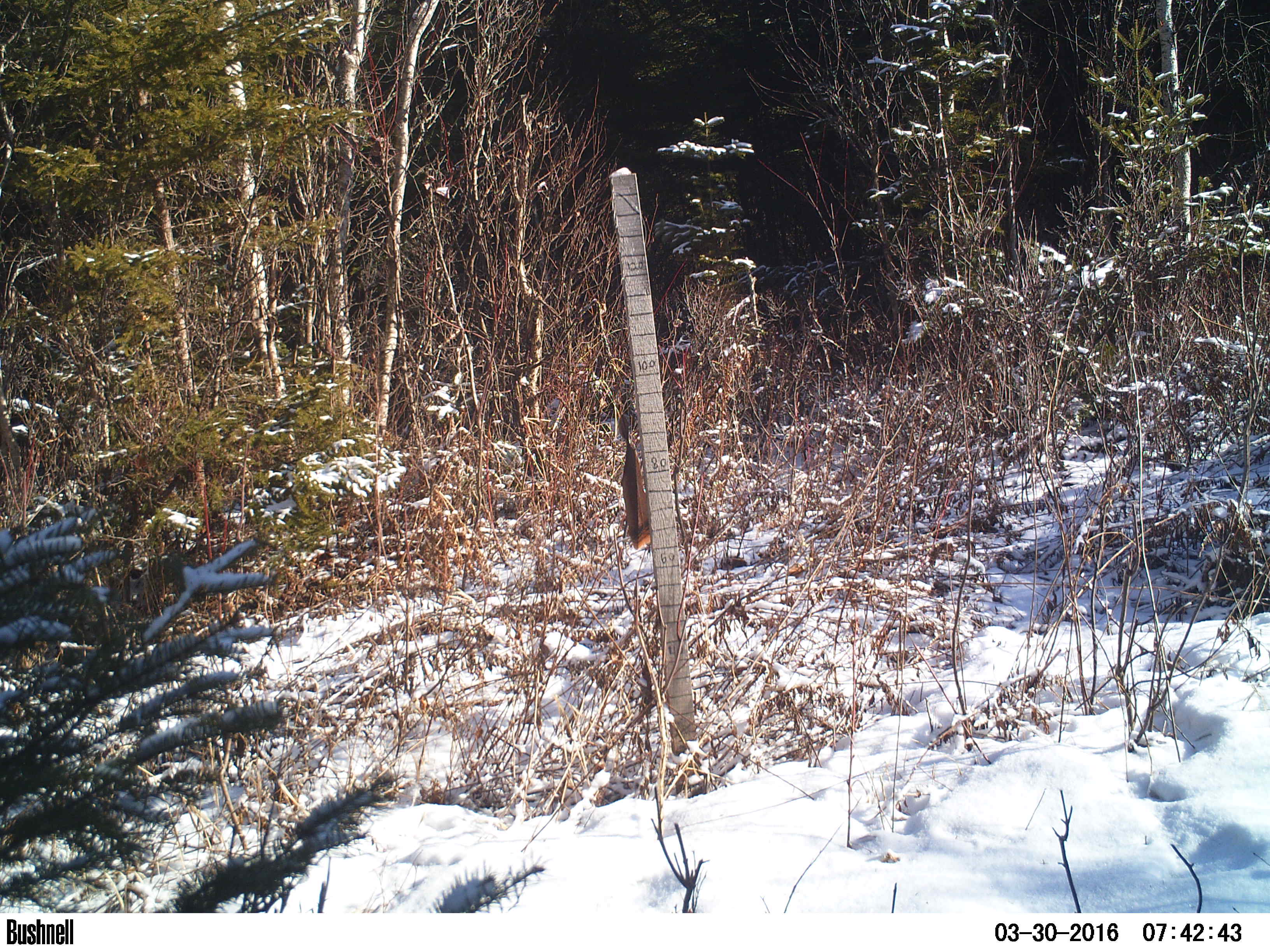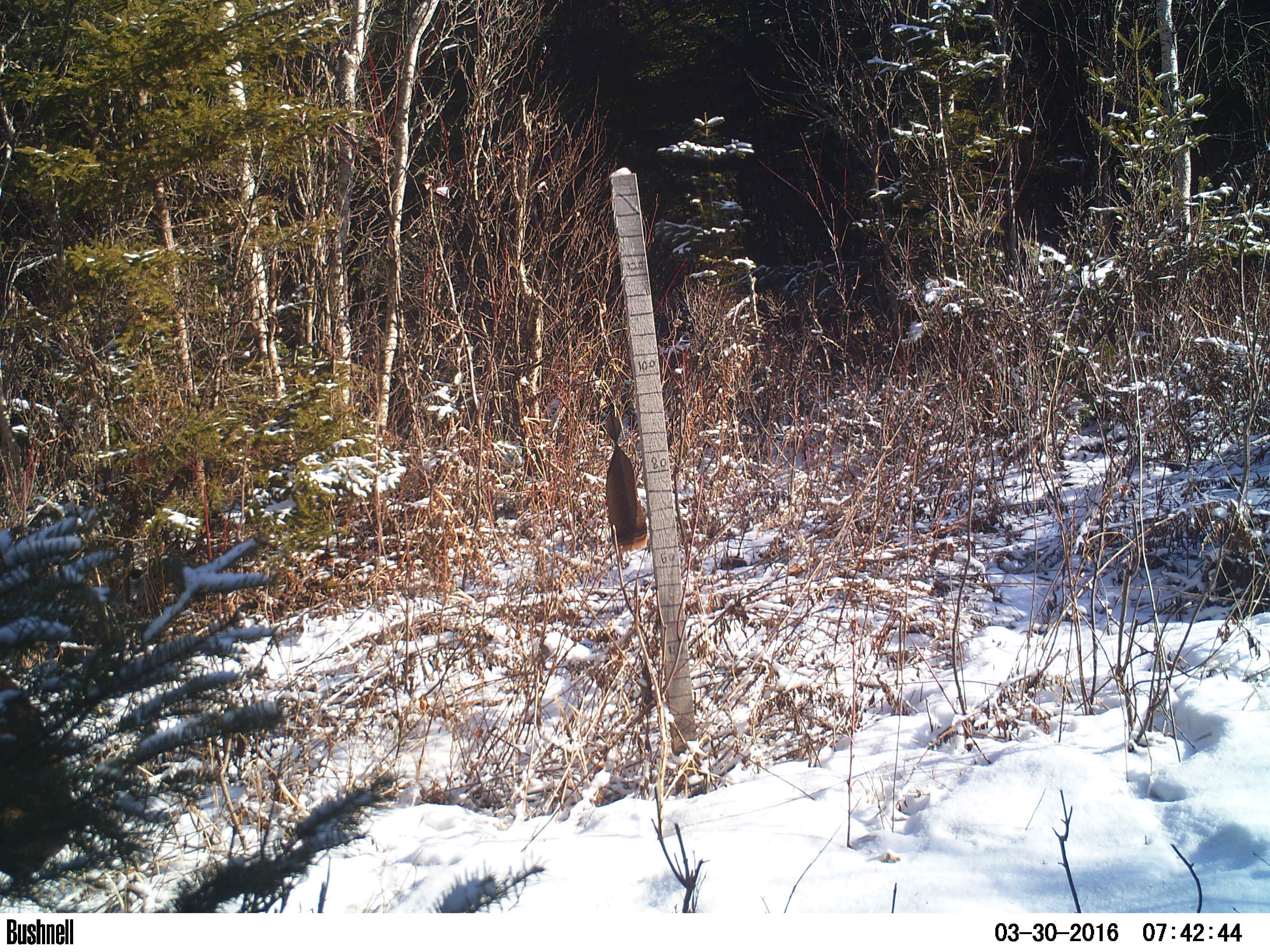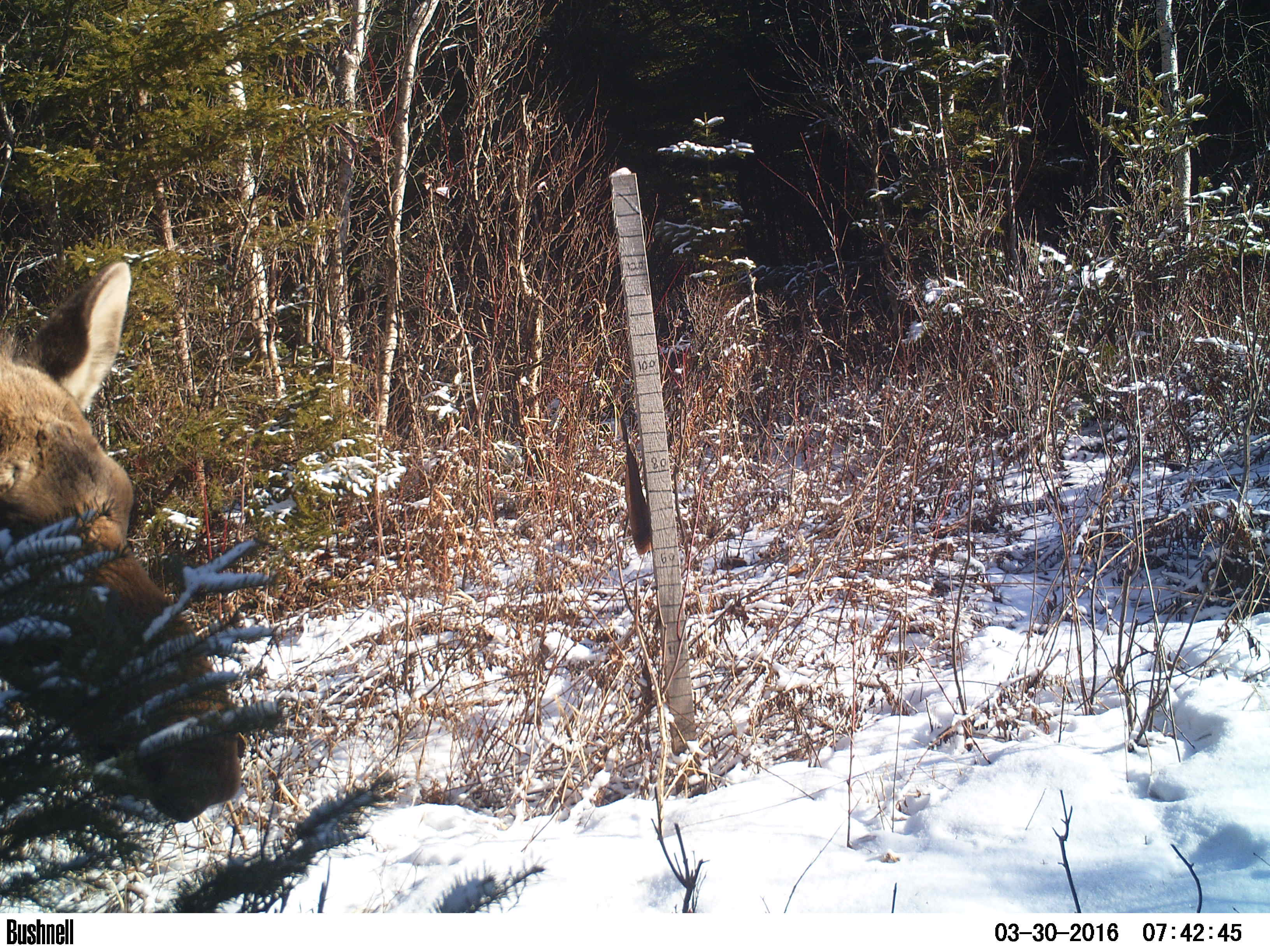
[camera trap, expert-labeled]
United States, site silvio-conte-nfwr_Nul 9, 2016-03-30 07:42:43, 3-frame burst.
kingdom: Animalia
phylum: Chordata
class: Mammalia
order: Artiodactyla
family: Cervidae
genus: Alces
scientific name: Alces alces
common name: moose